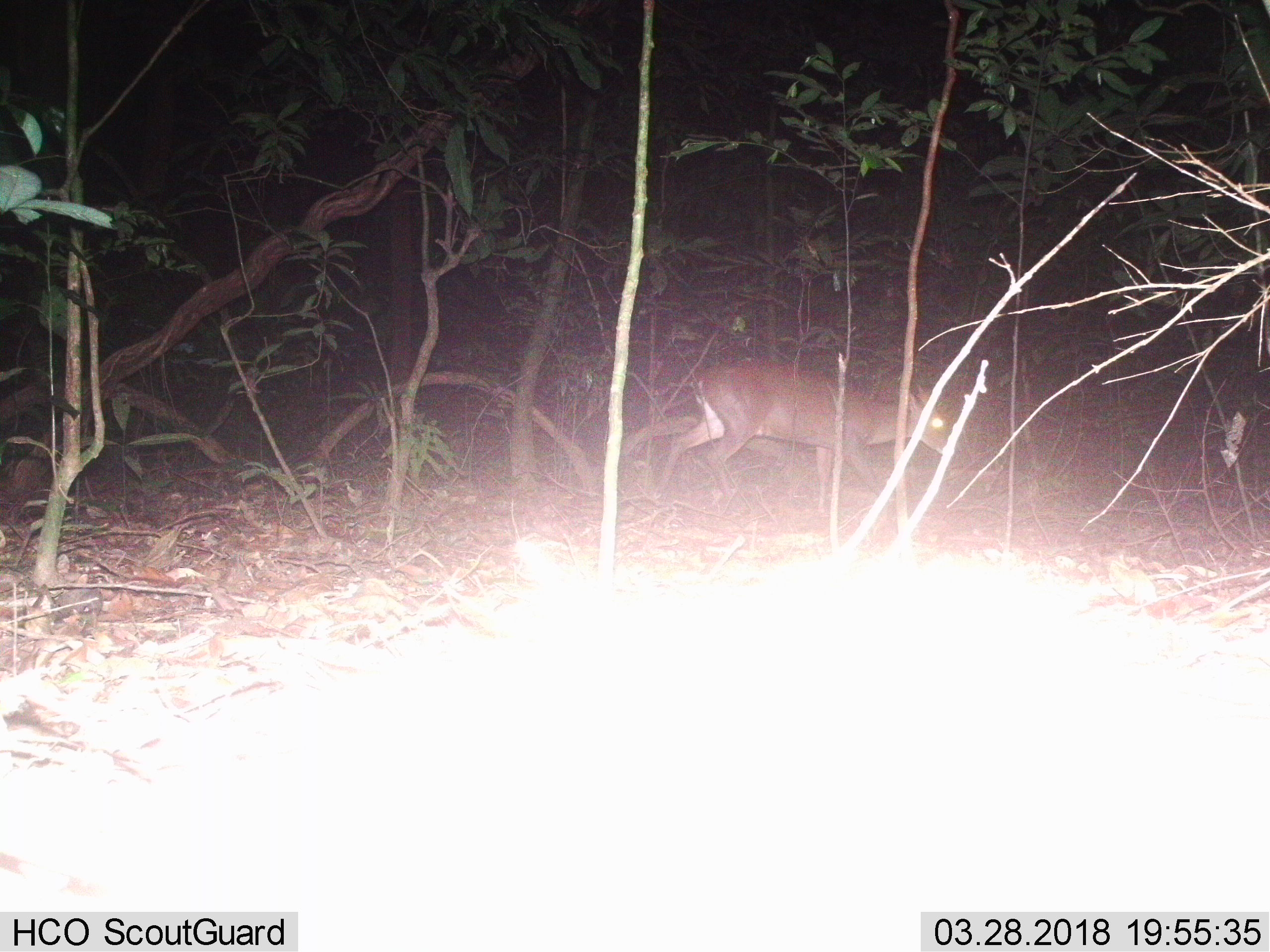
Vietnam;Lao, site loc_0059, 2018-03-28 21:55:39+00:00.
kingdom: Animalia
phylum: Chordata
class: Mammalia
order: Artiodactyla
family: Cervidae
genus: Muntiacus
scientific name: Muntiacus vuquangensis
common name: large-antlered muntjac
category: large antlered muntjac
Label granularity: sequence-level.